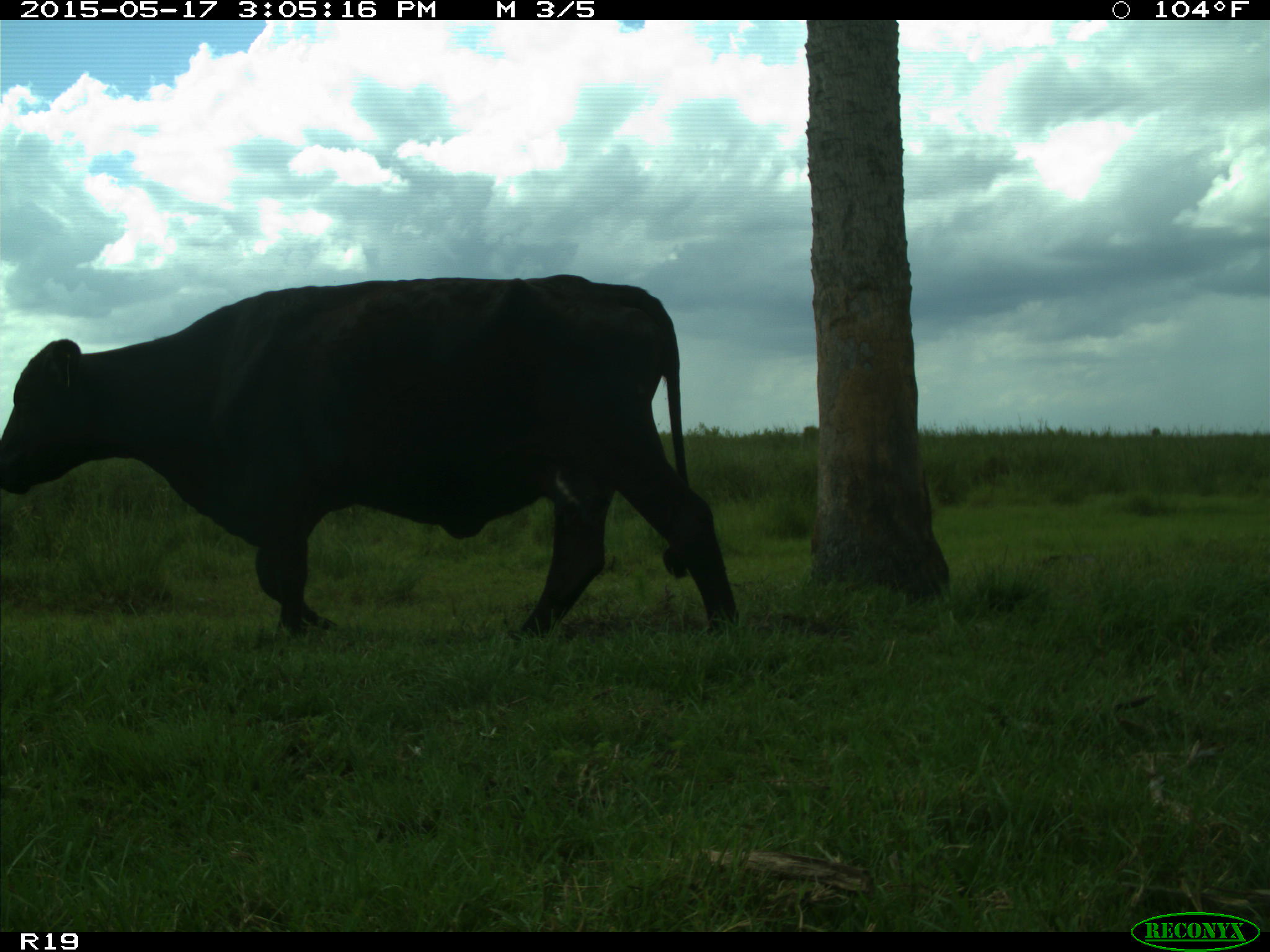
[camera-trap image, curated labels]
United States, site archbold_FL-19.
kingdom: Animalia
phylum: Chordata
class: Mammalia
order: Artiodactyla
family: Bovidae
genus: Bos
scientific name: Bos taurus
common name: domestic cow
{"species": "Bos taurus (domestic cow)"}